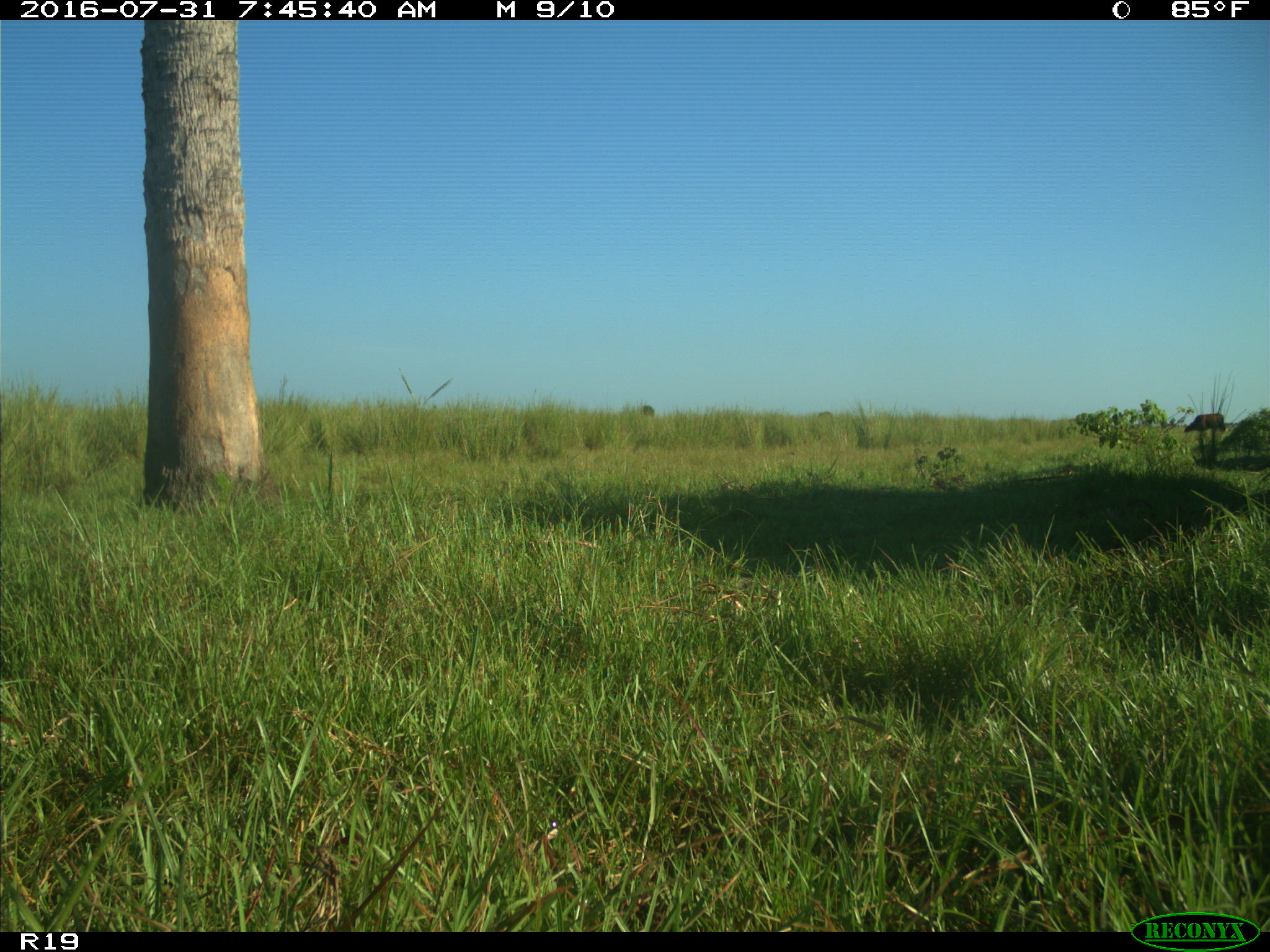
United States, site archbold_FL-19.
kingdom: Animalia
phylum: Chordata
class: Mammalia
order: Artiodactyla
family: Bovidae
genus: Bos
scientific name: Bos taurus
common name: domestic cow